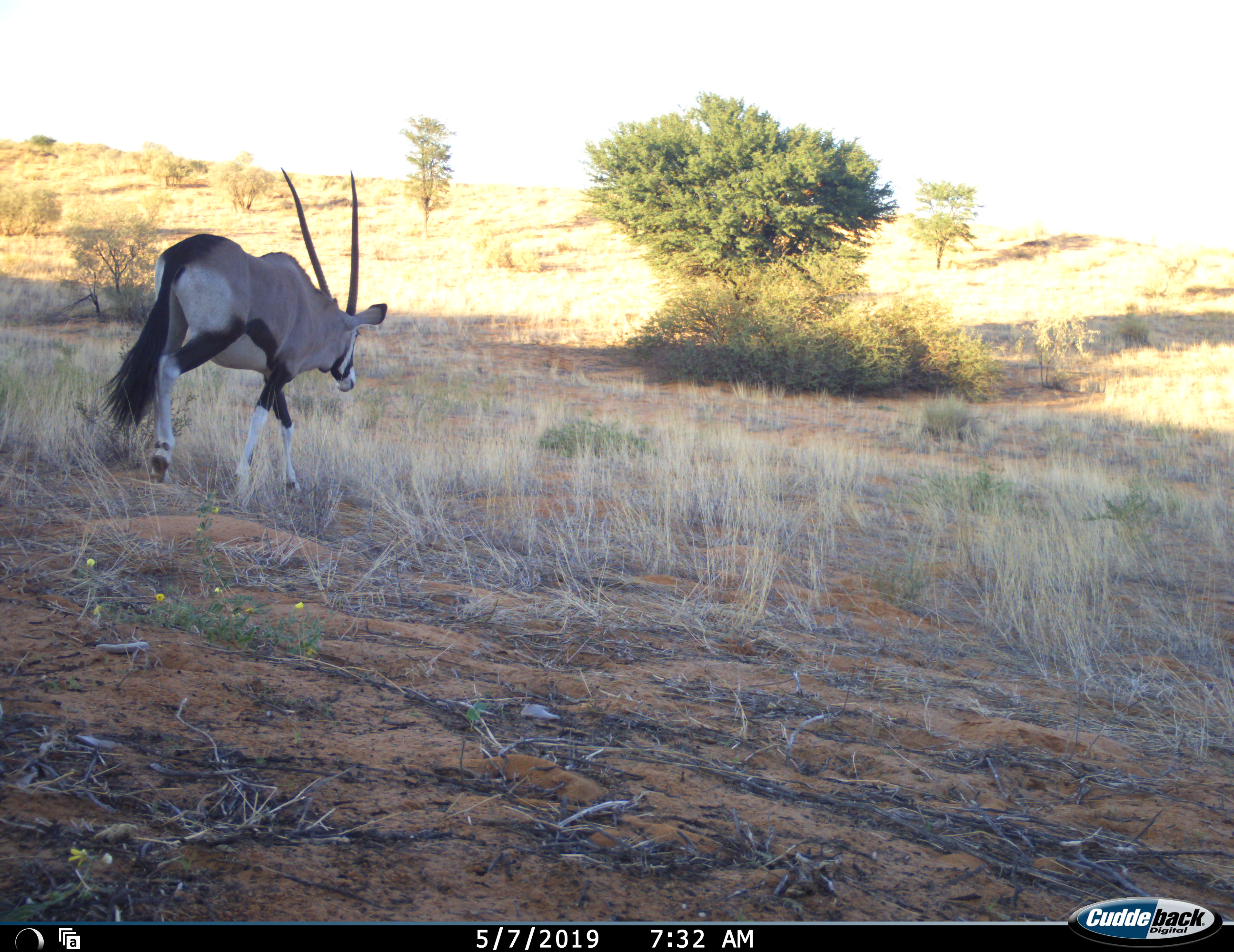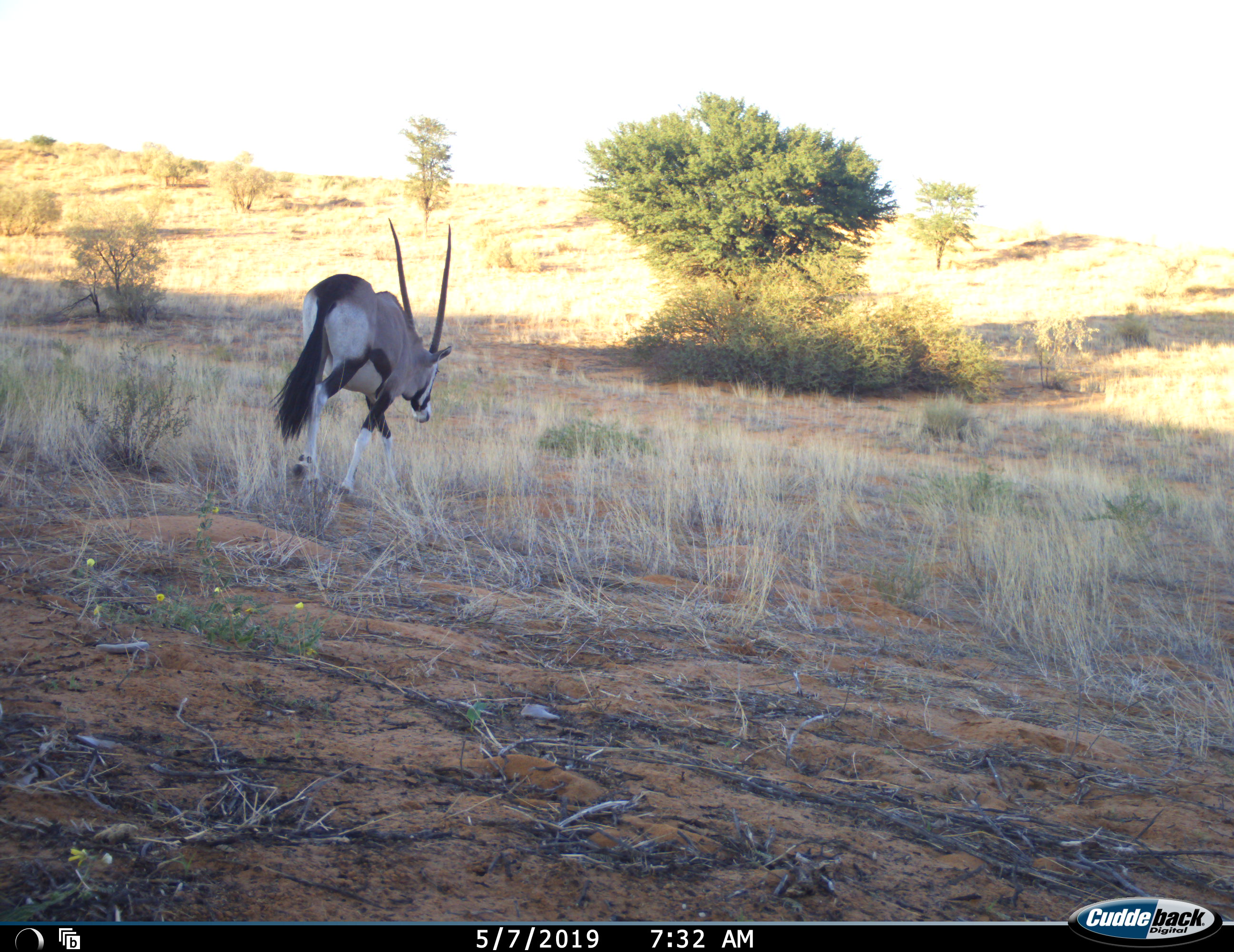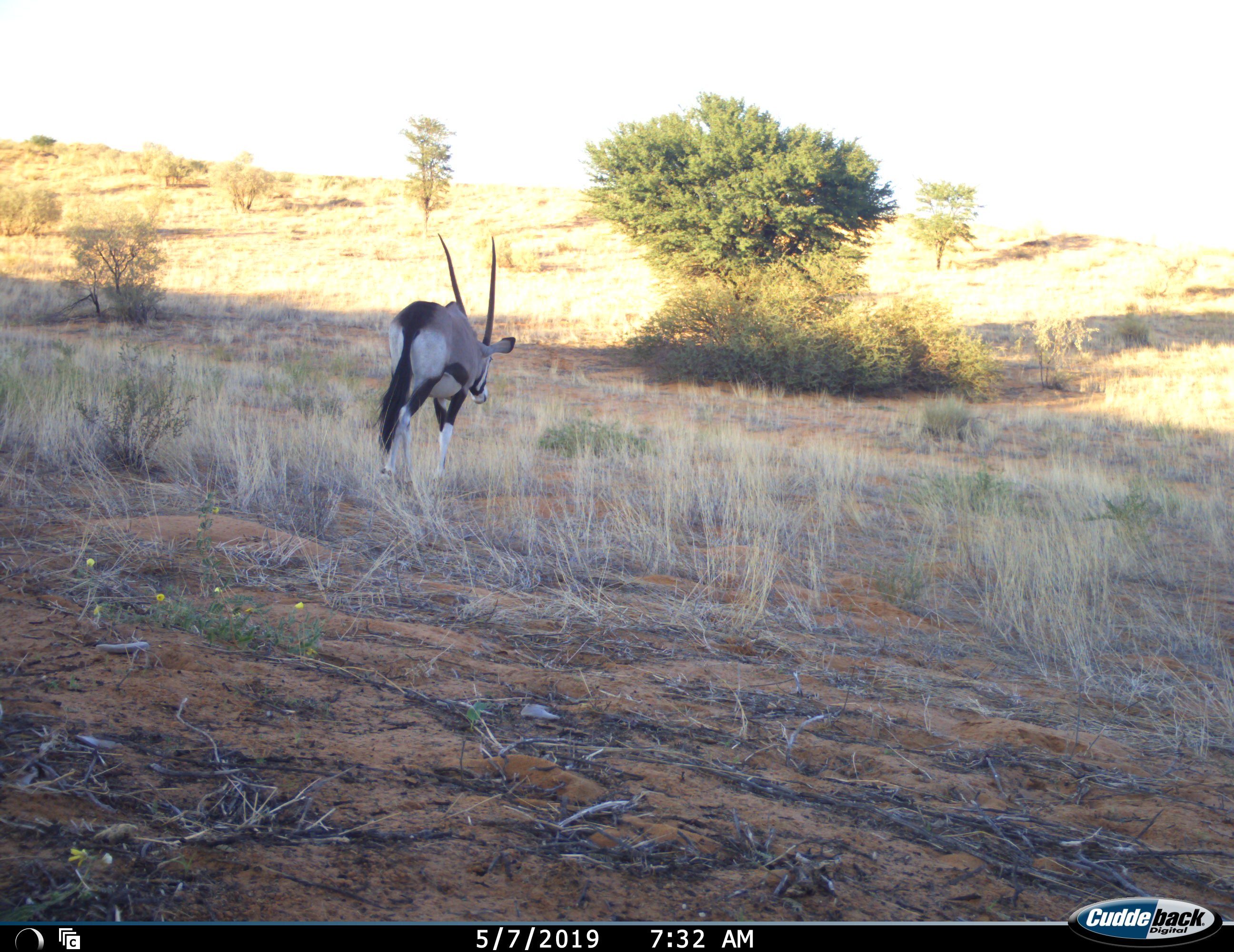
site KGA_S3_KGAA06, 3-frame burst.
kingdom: Animalia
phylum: Chordata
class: Mammalia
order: Artiodactyla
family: Bovidae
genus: Oryx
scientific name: Oryx gazella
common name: gemsbok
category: oryx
Oryx (gemsbok) (Oryx gazella), count 1. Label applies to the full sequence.